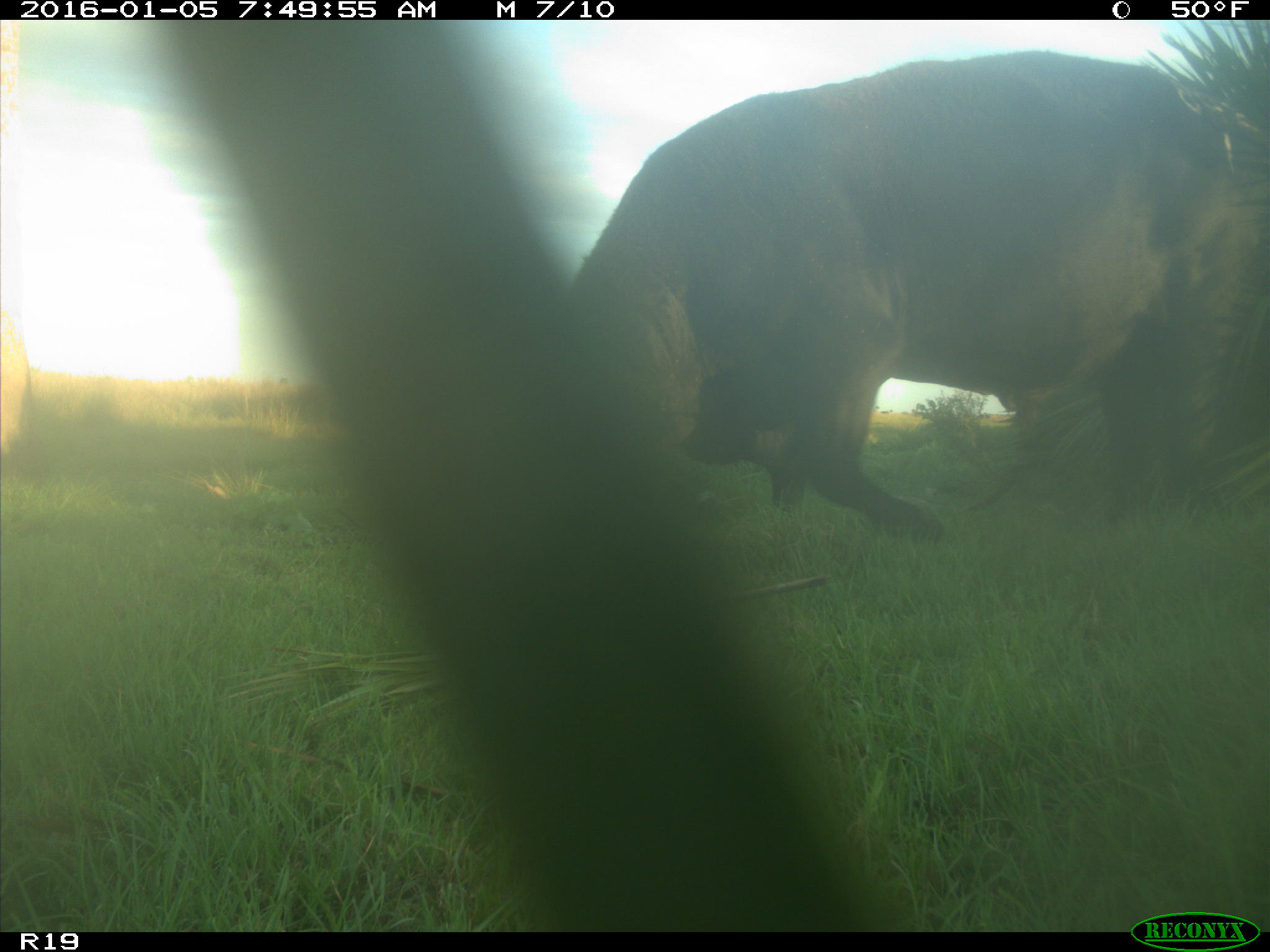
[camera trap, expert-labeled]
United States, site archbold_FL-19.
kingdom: Animalia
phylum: Chordata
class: Mammalia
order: Artiodactyla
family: Bovidae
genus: Bos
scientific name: Bos taurus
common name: domestic cow